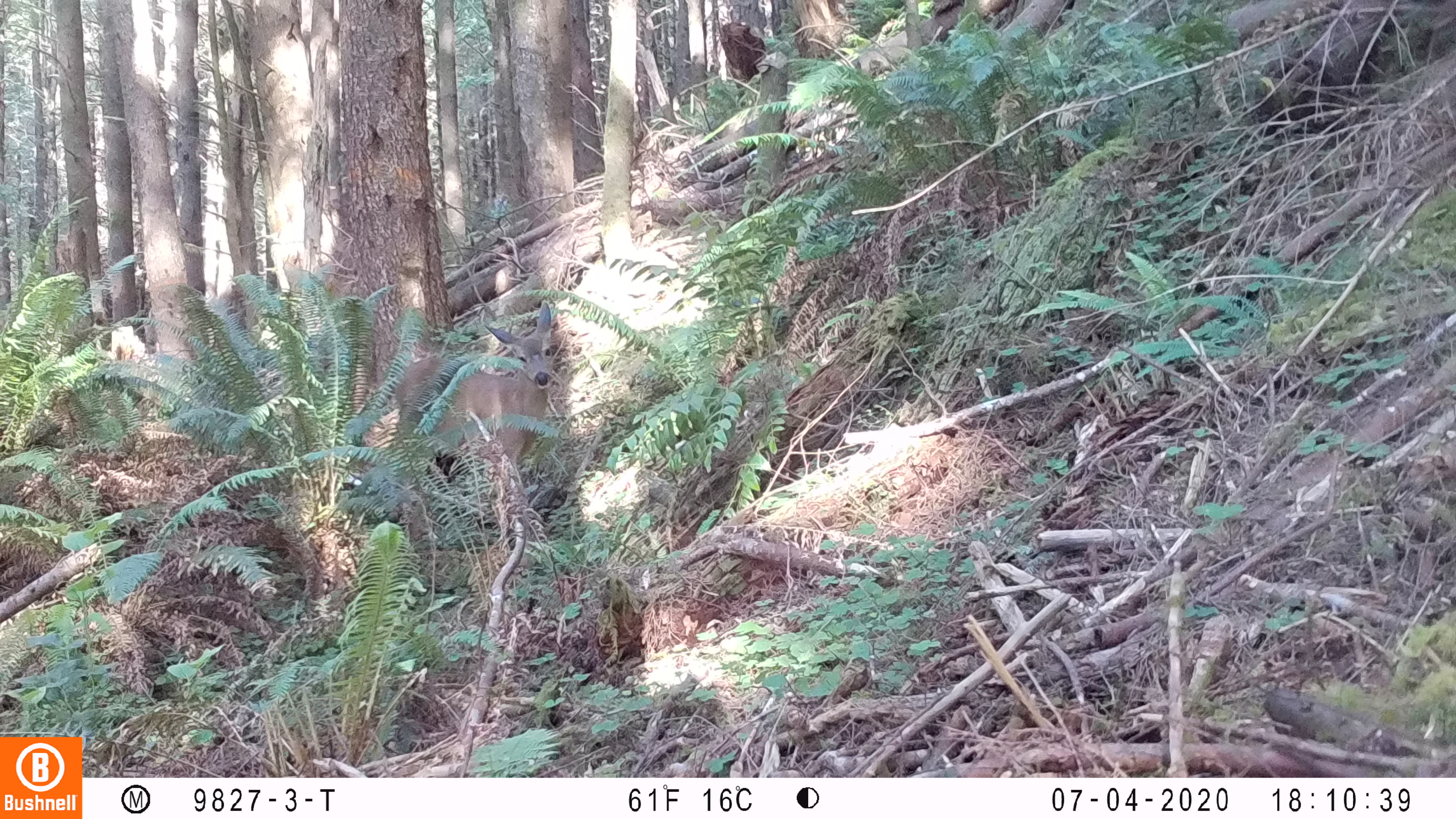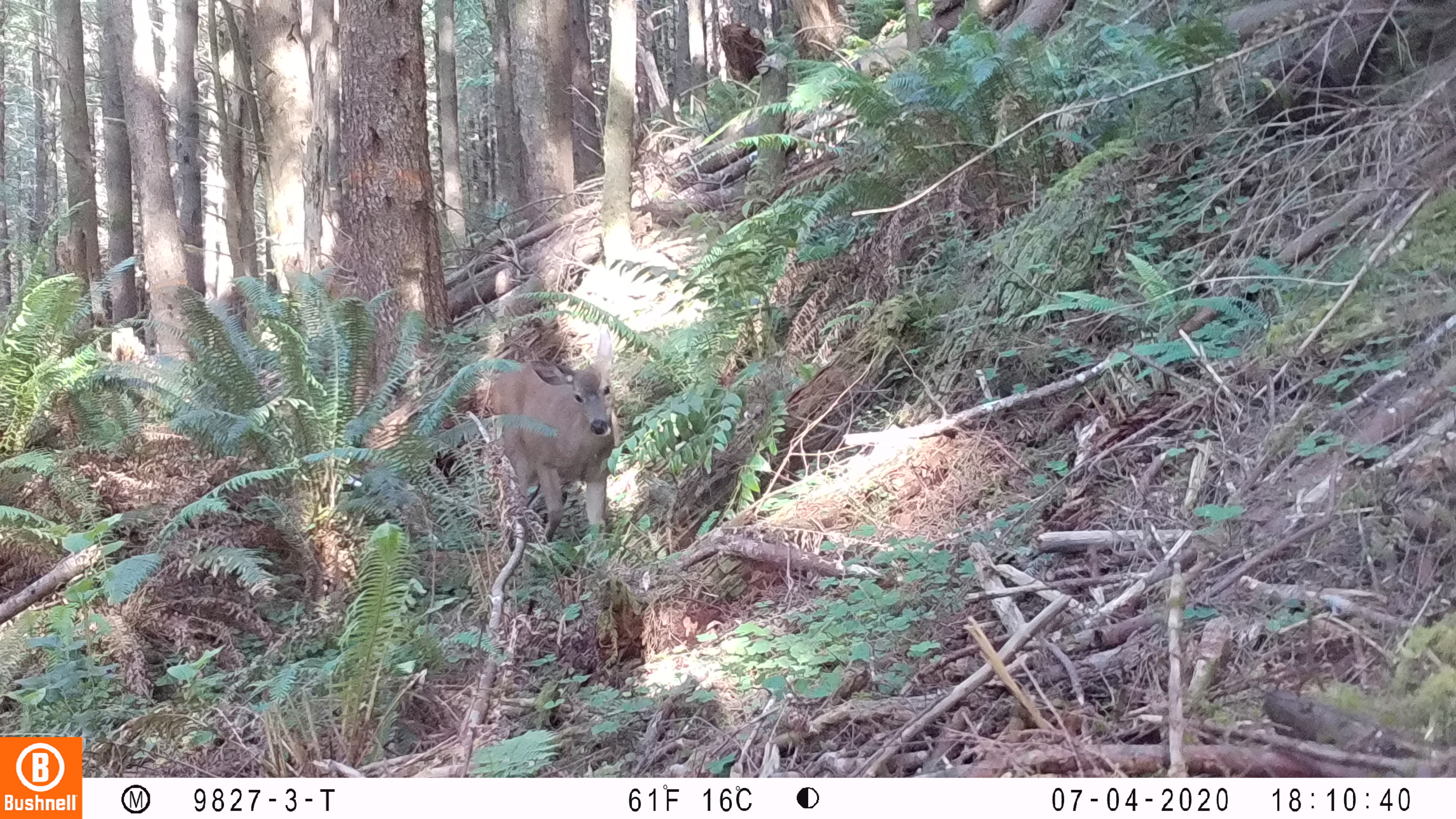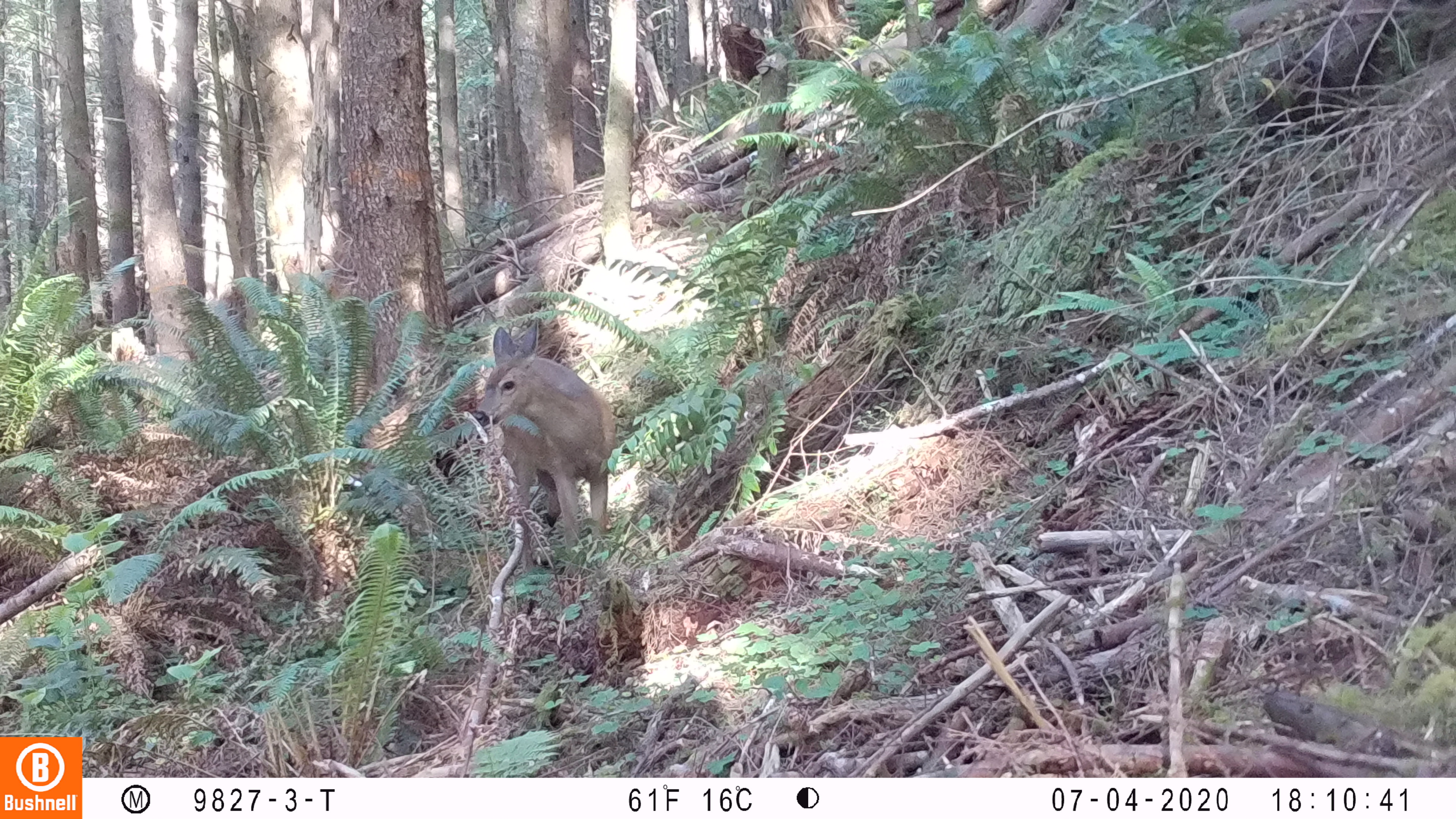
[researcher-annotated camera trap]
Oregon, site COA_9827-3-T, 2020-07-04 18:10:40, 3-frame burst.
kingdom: Animalia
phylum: Chordata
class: Mammalia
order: Artiodactyla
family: Cervidae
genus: Odocoileus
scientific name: Odocoileus hemionus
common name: black-tailed deer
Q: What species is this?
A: Black-tailed deer (Odocoileus hemionus).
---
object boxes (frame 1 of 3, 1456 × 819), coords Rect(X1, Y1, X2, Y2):
black-tailed deer: Rect(380, 302, 571, 481)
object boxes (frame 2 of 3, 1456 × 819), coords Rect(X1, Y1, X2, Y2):
black-tailed deer: Rect(478, 323, 630, 548)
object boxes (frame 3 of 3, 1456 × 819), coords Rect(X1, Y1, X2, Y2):
black-tailed deer: Rect(469, 308, 628, 572)